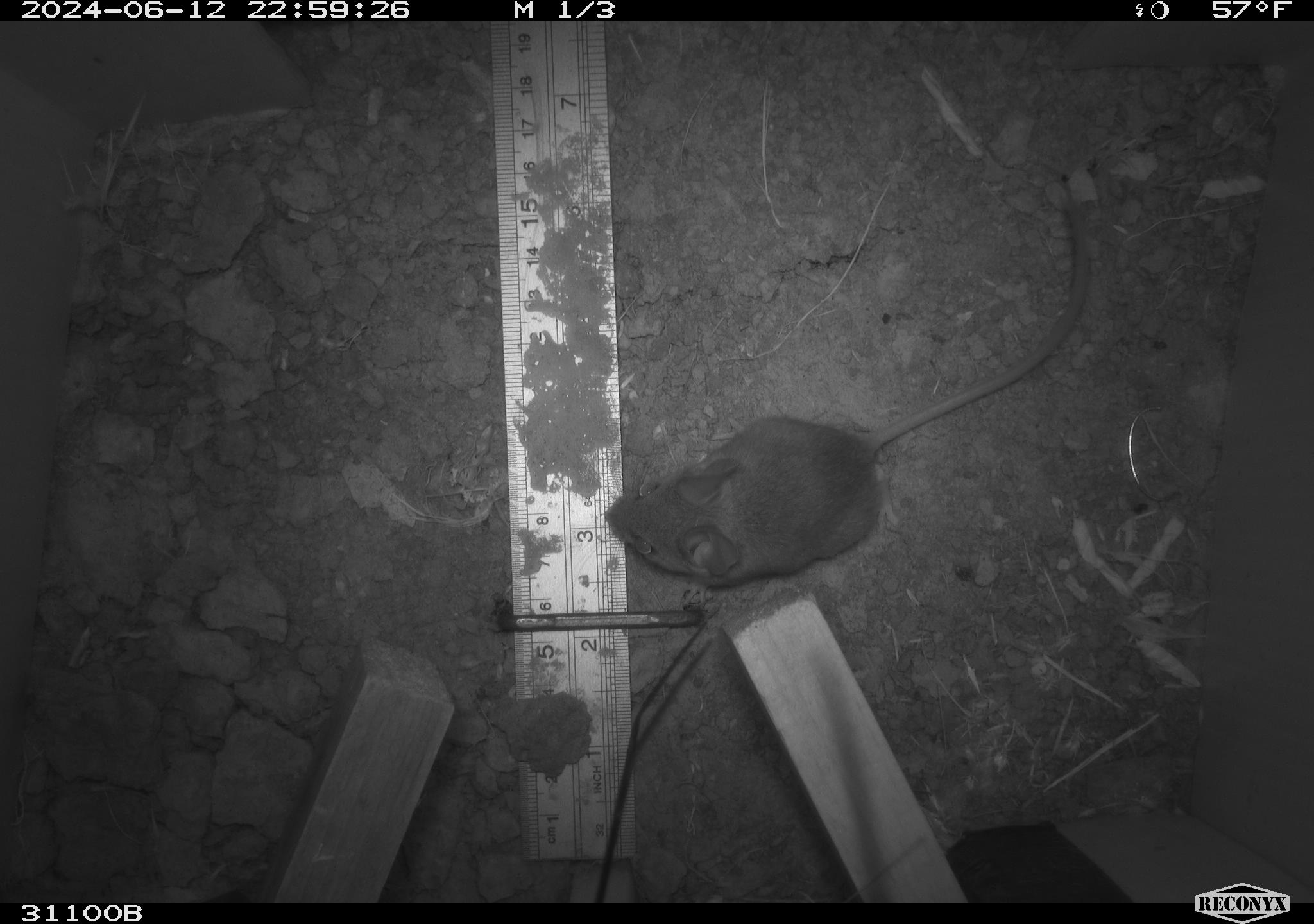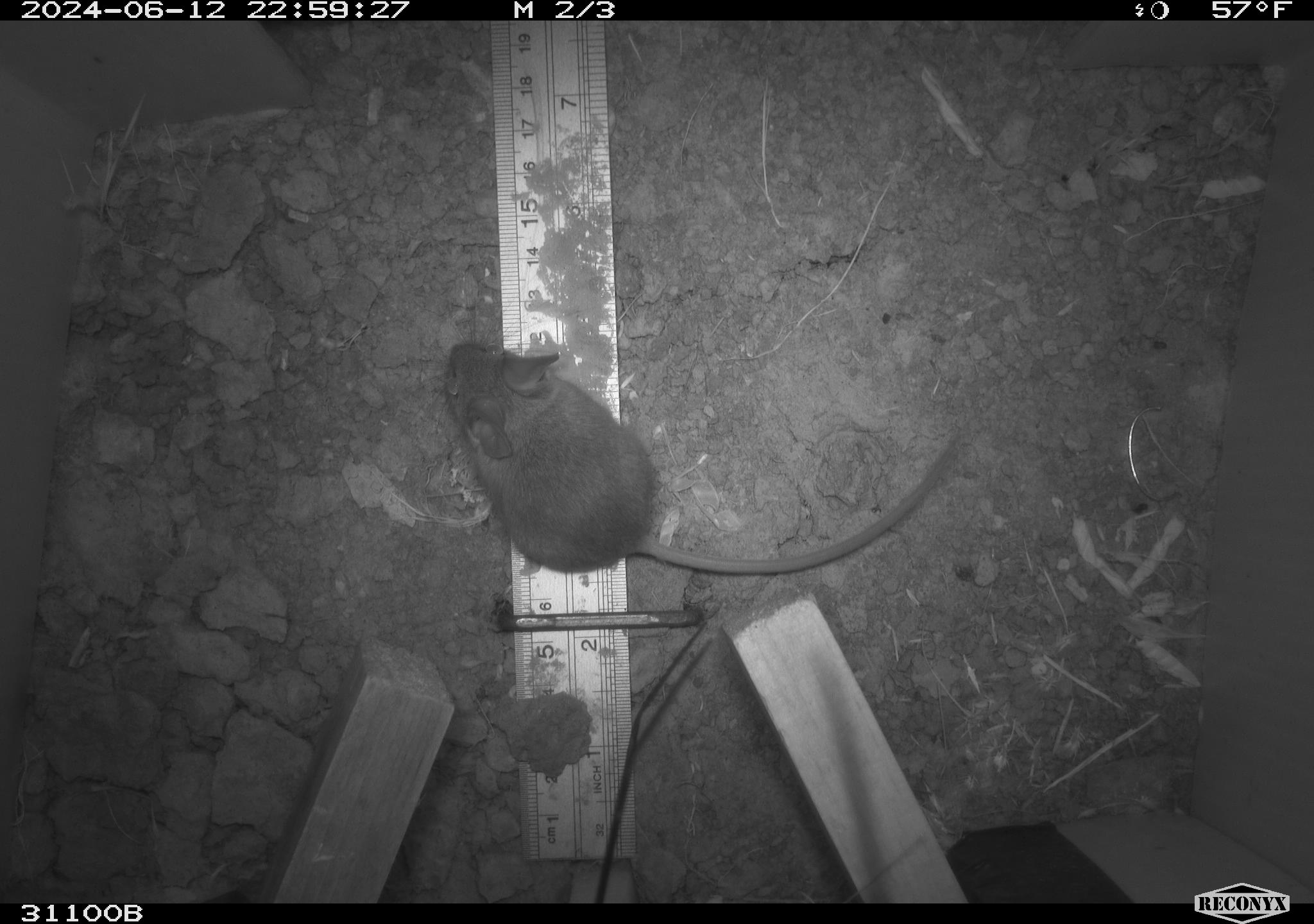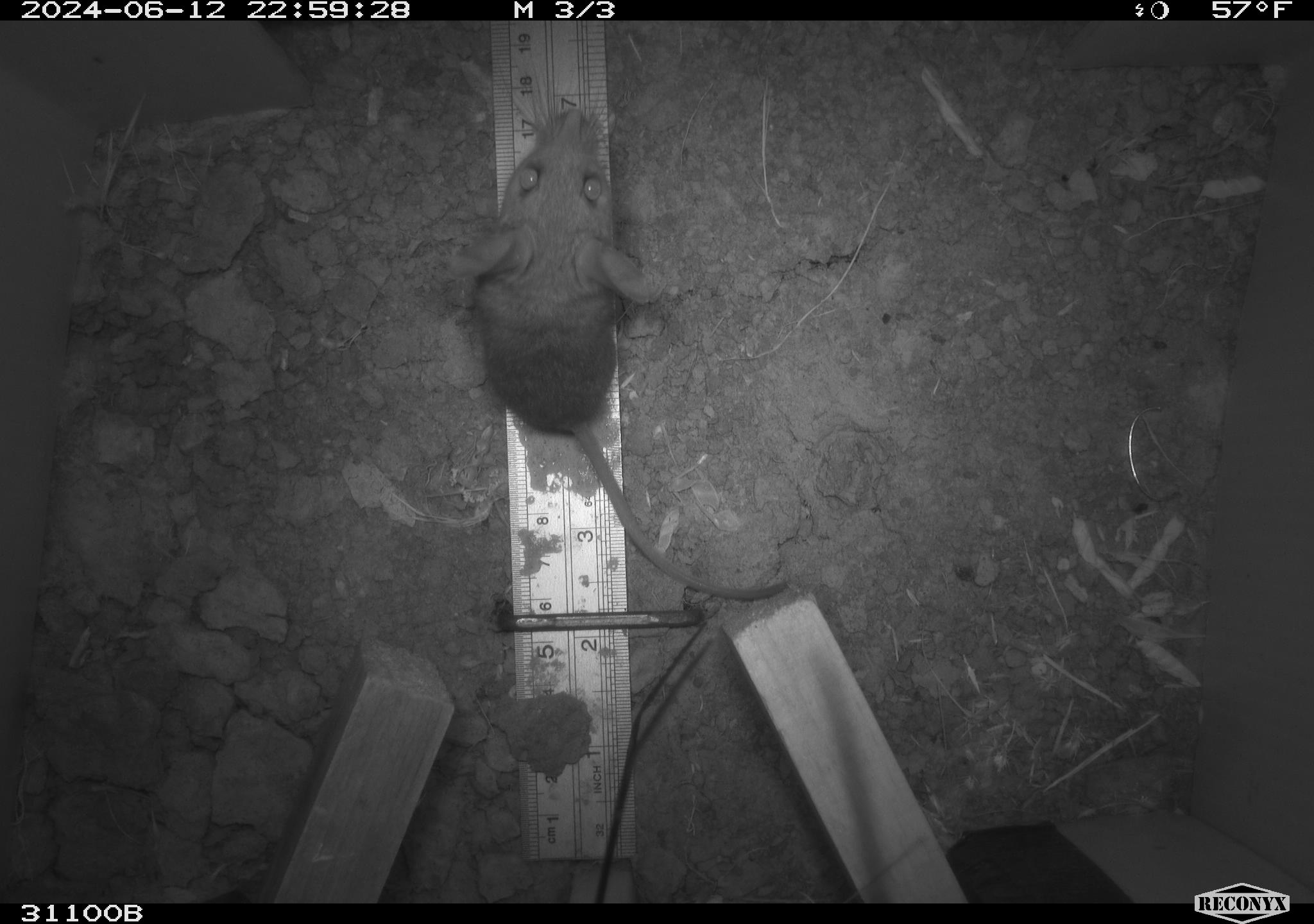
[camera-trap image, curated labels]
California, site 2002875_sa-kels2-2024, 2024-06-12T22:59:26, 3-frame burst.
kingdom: Animalia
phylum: Chordata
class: Mammalia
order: Rodentia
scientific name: Rodentia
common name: rodent